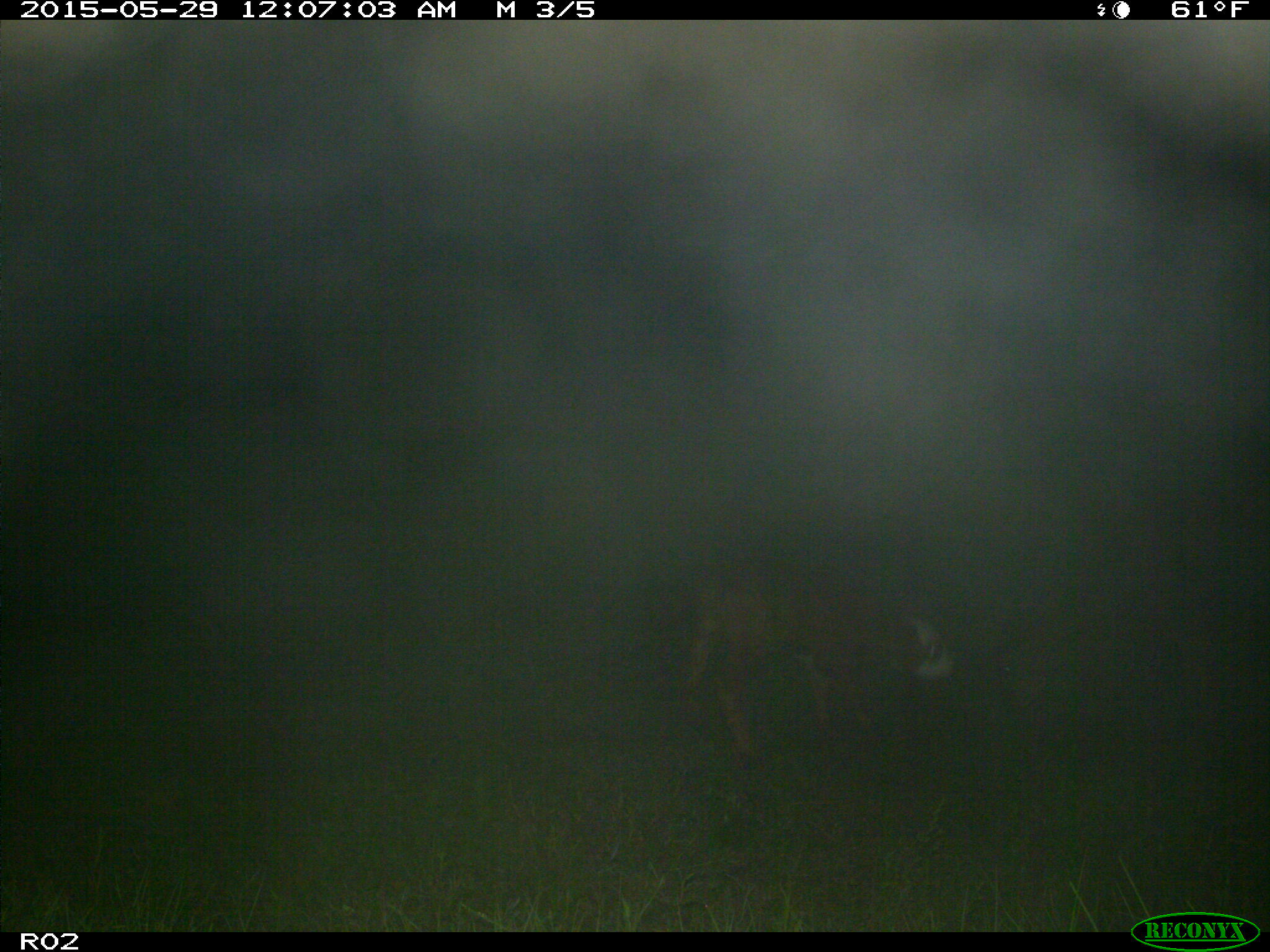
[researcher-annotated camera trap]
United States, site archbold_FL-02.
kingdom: Animalia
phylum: Chordata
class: Mammalia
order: Artiodactyla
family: Bovidae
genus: Bos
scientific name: Bos taurus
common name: domestic cow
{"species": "Bos taurus (domestic cow)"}